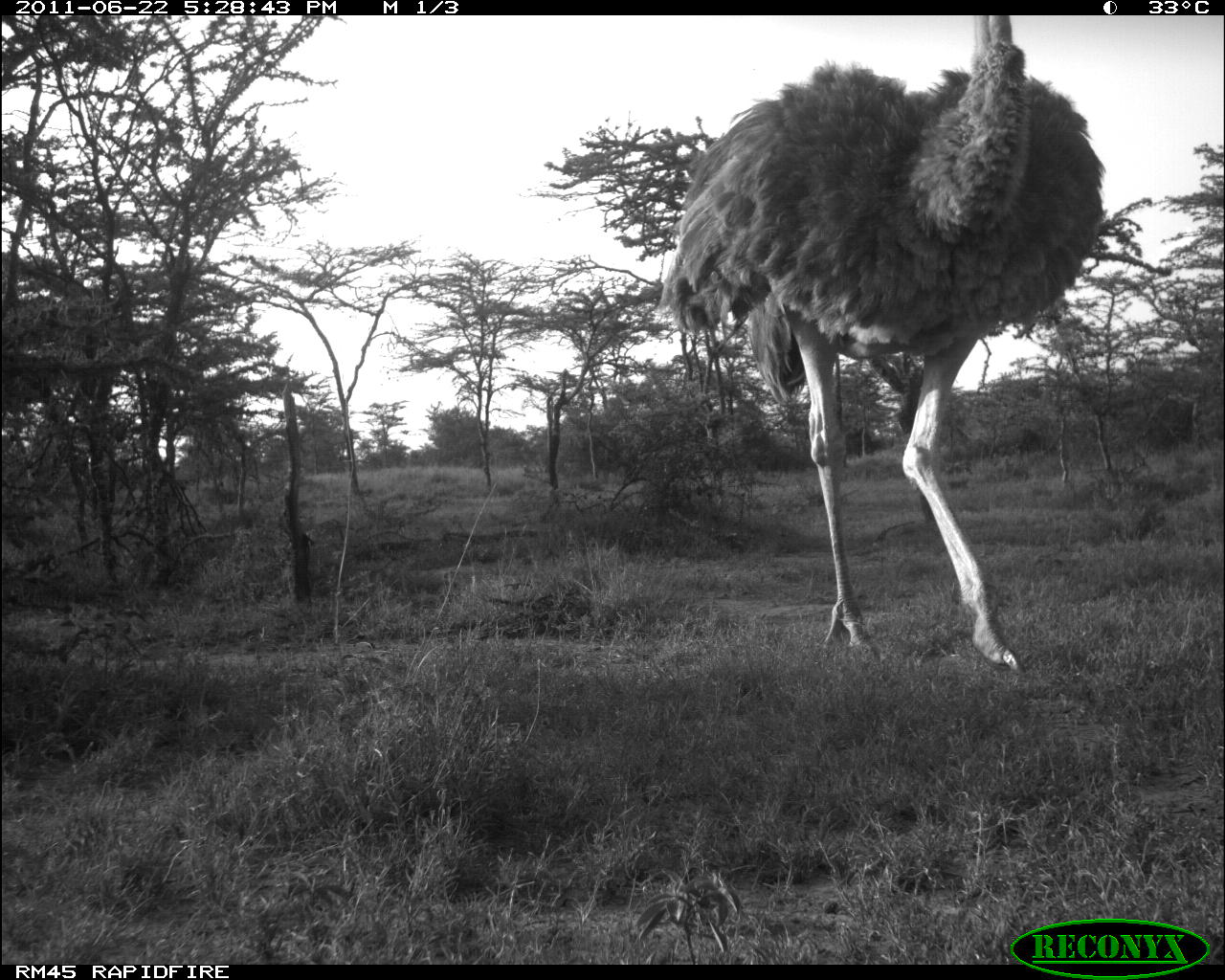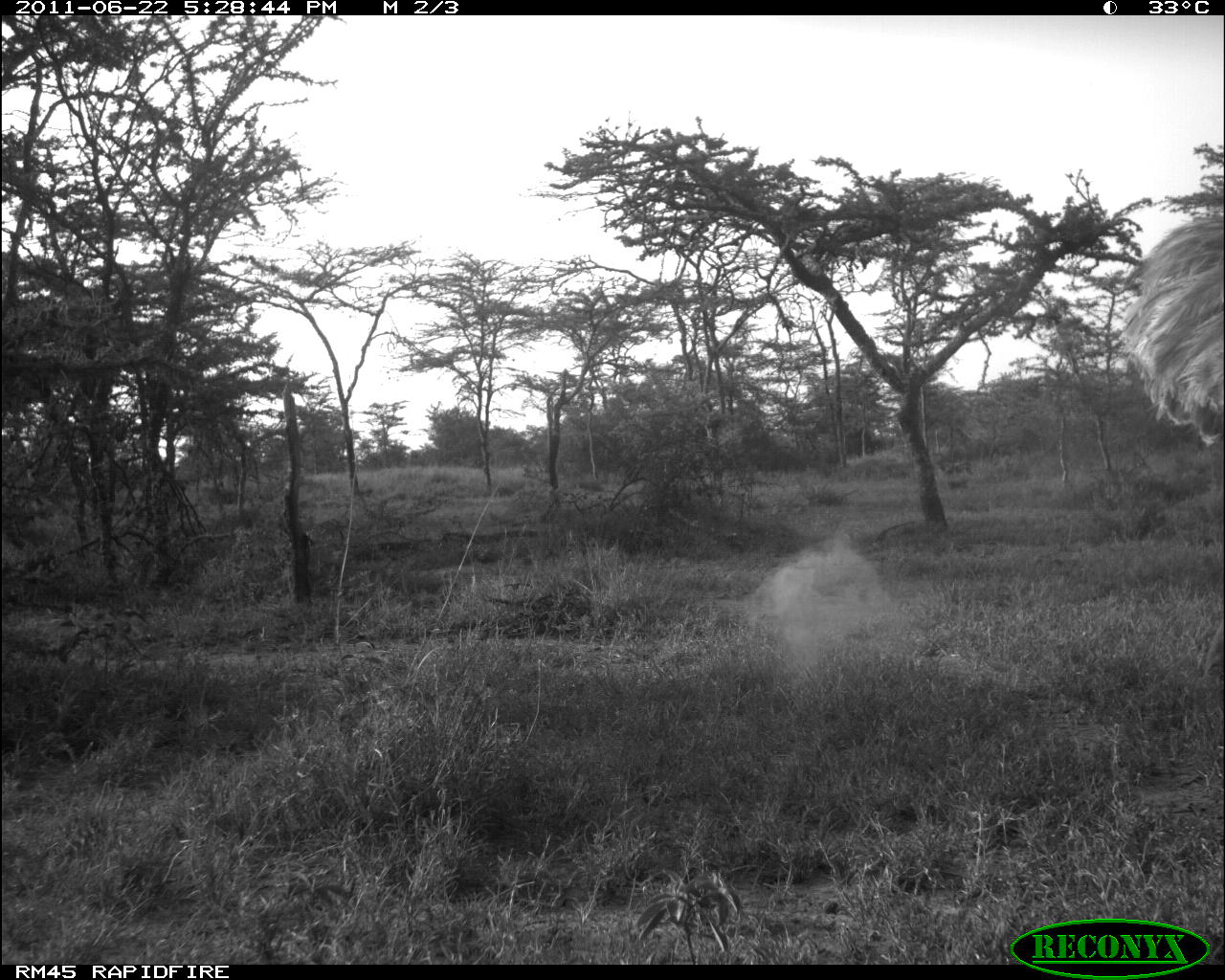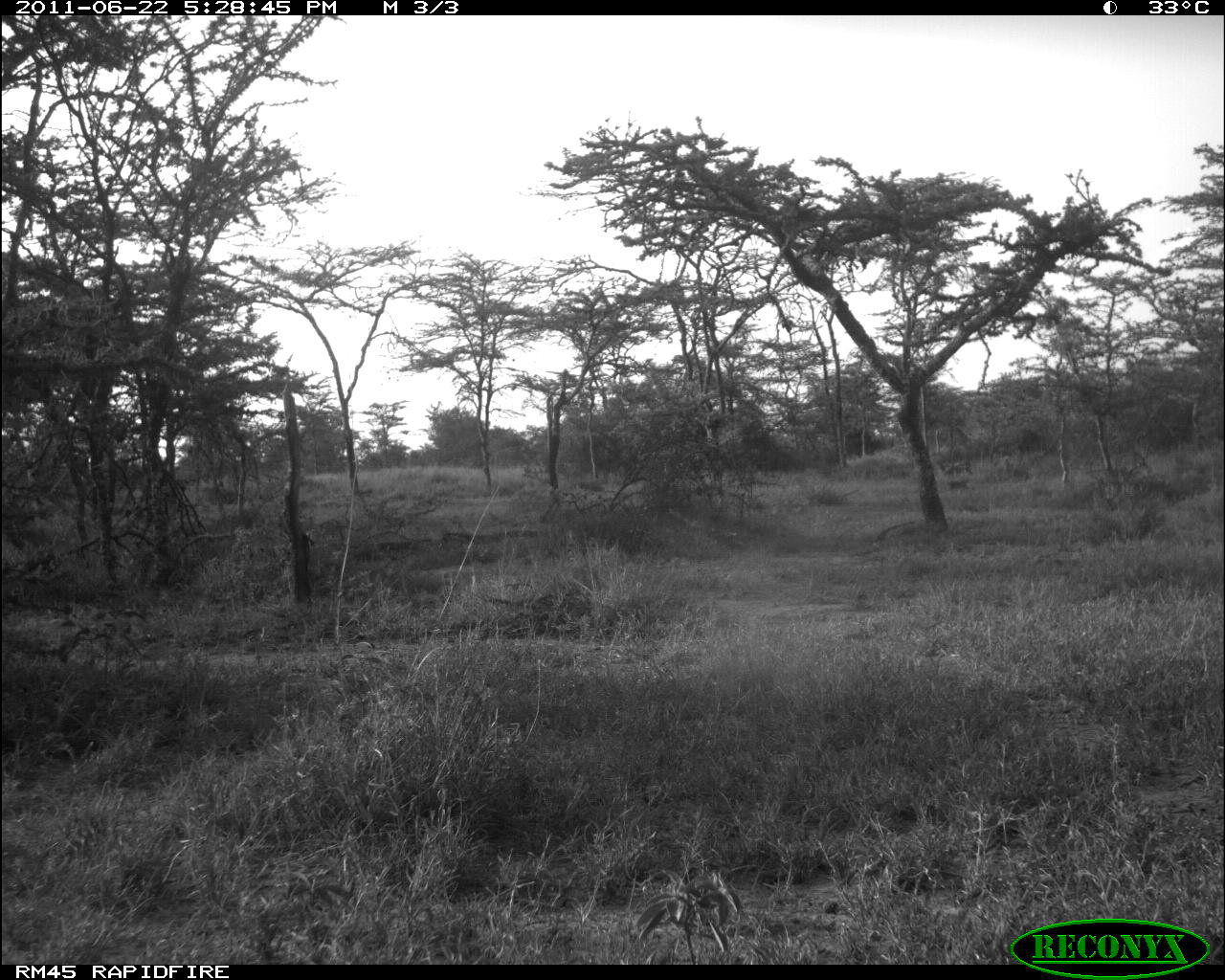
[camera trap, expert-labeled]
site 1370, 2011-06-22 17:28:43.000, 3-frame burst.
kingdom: Animalia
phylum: Chordata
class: Aves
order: Struthioniformes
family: Struthionidae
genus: Struthio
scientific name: Struthio camelus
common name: common ostrich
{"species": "Struthio camelus (common ostrich)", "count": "1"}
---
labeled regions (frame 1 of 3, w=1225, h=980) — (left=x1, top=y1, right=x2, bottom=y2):
struthio camelus: (left=658, top=16, right=1102, bottom=672)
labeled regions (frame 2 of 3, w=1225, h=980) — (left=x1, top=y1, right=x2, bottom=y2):
struthio camelus: (left=1120, top=221, right=1220, bottom=445)